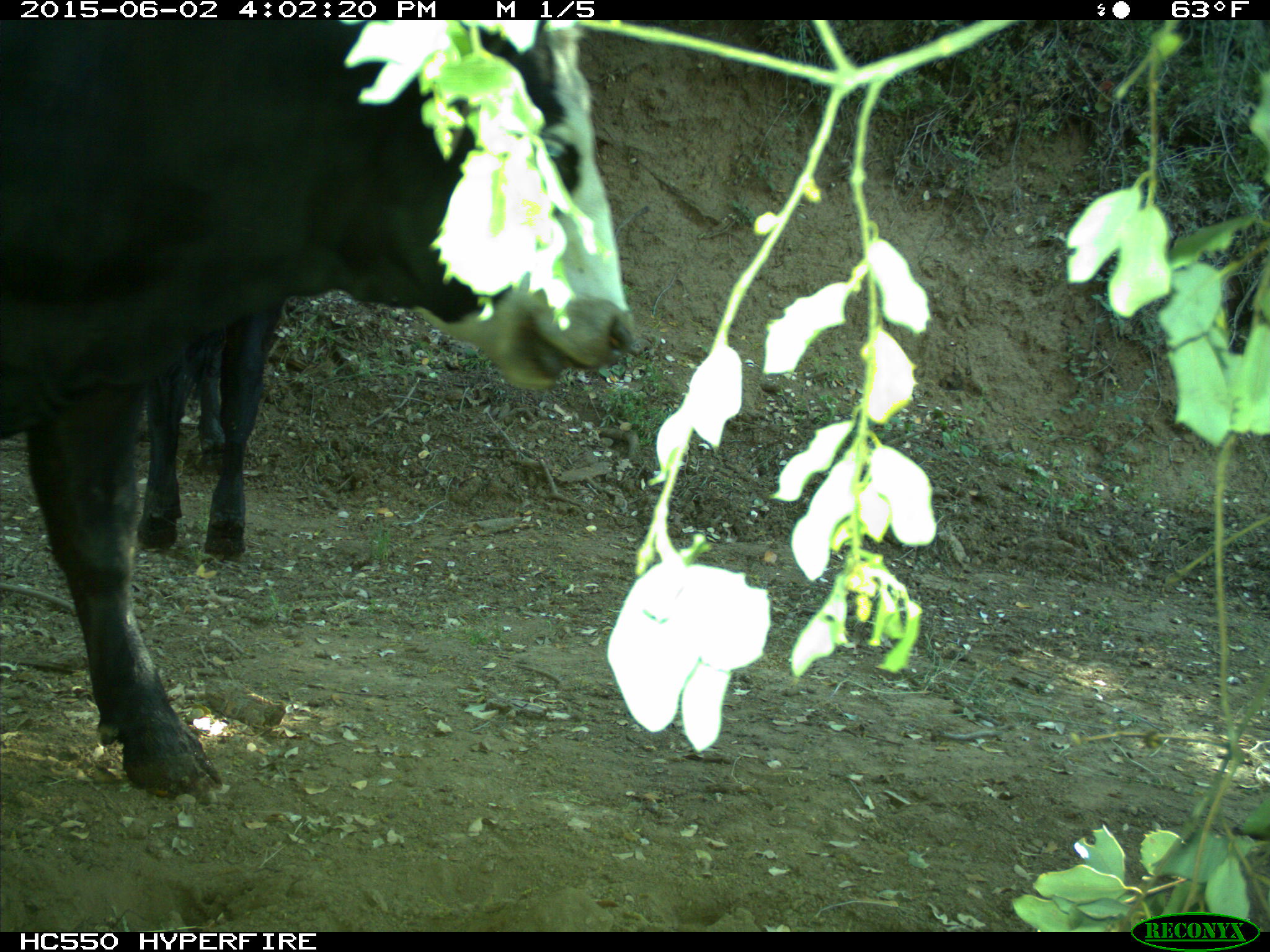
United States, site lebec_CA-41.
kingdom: Animalia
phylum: Chordata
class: Mammalia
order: Artiodactyla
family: Bovidae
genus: Bos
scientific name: Bos taurus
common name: domestic cow